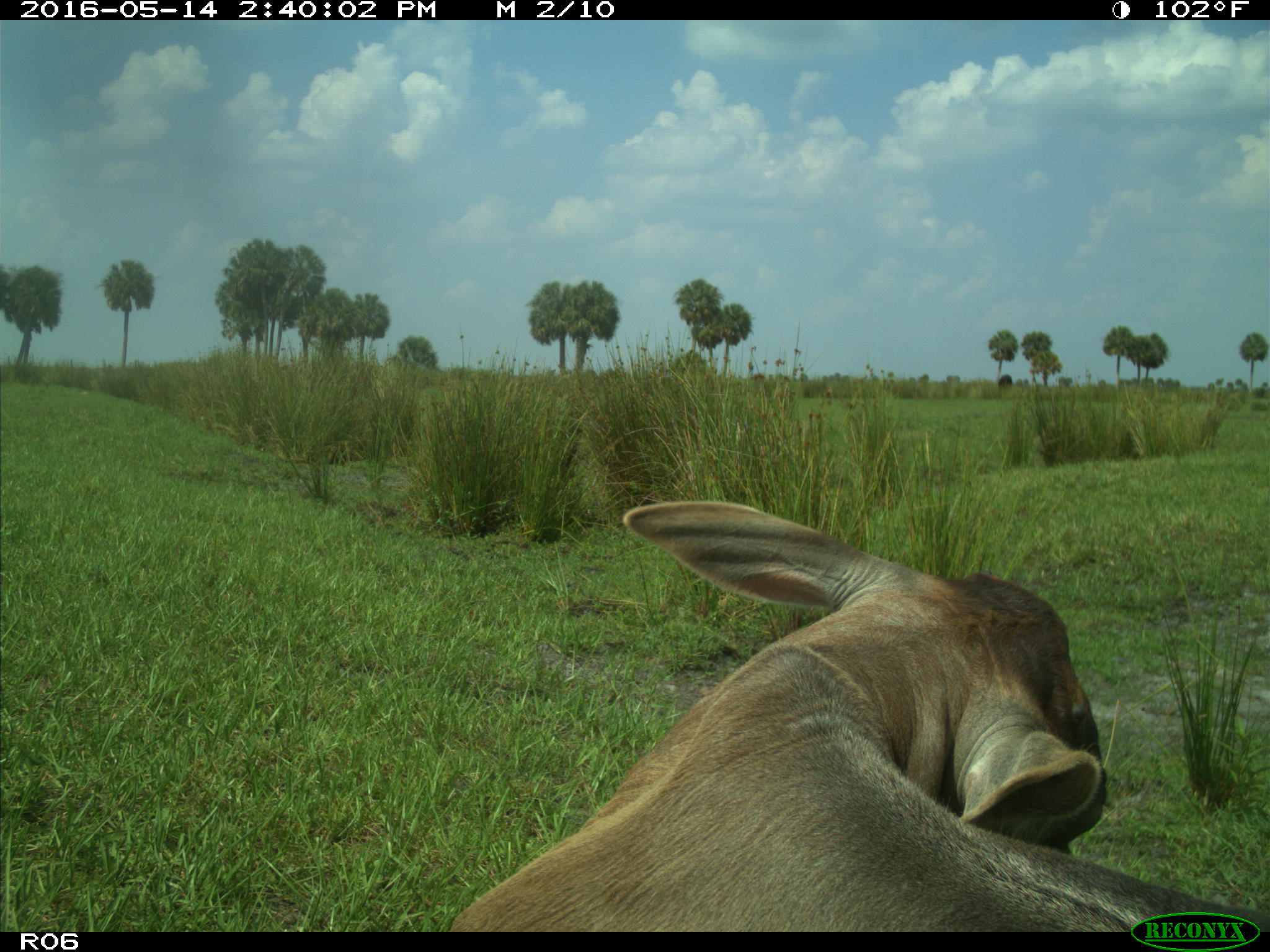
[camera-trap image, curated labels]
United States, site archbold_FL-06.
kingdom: Animalia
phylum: Chordata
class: Mammalia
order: Artiodactyla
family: Bovidae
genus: Bos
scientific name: Bos taurus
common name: domestic cow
Bos taurus (domestic cow).